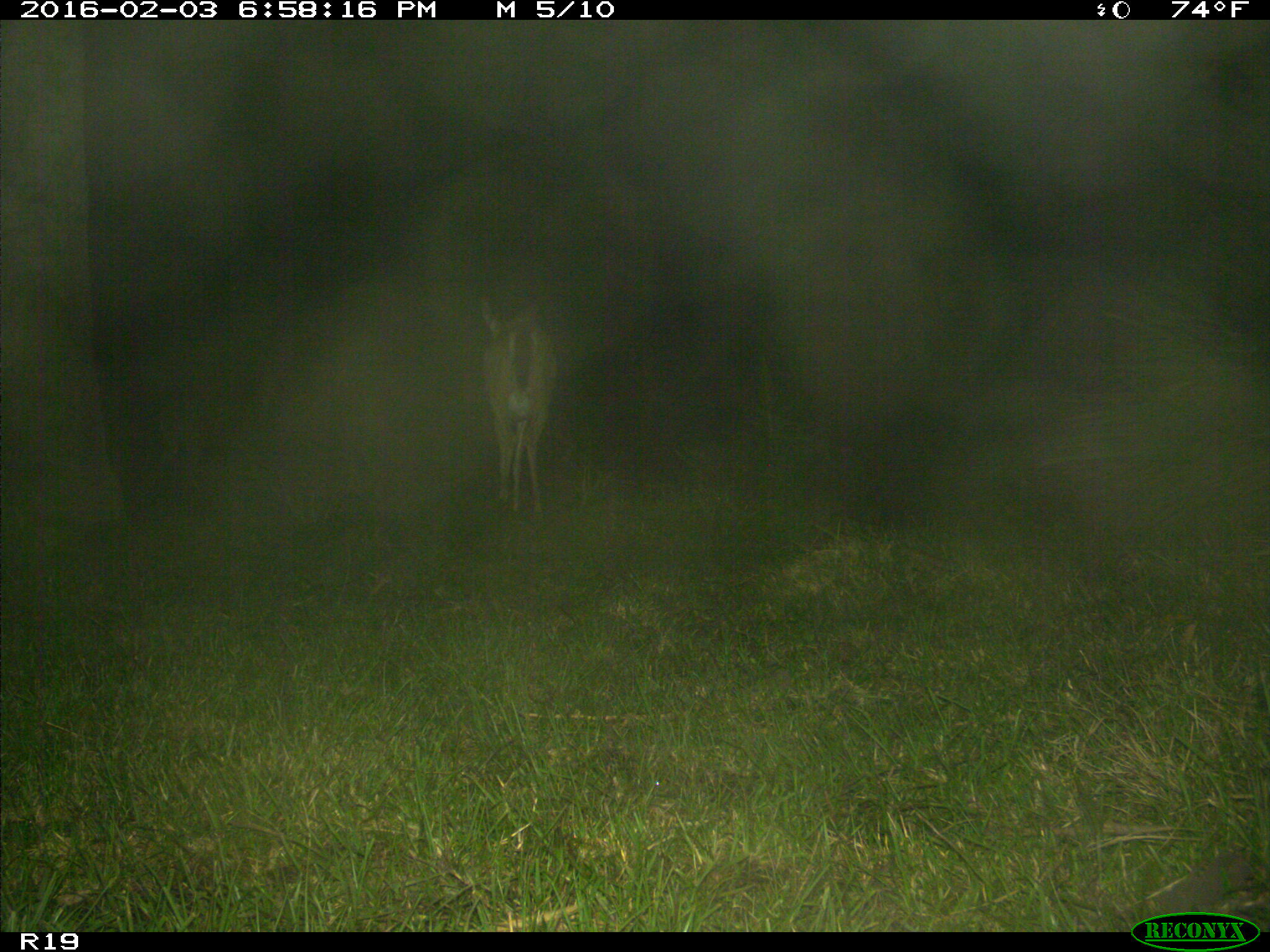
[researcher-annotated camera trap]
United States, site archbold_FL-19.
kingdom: Animalia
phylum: Chordata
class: Mammalia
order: Artiodactyla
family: Cervidae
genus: Odocoileus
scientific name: Odocoileus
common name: deer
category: unidentified deer